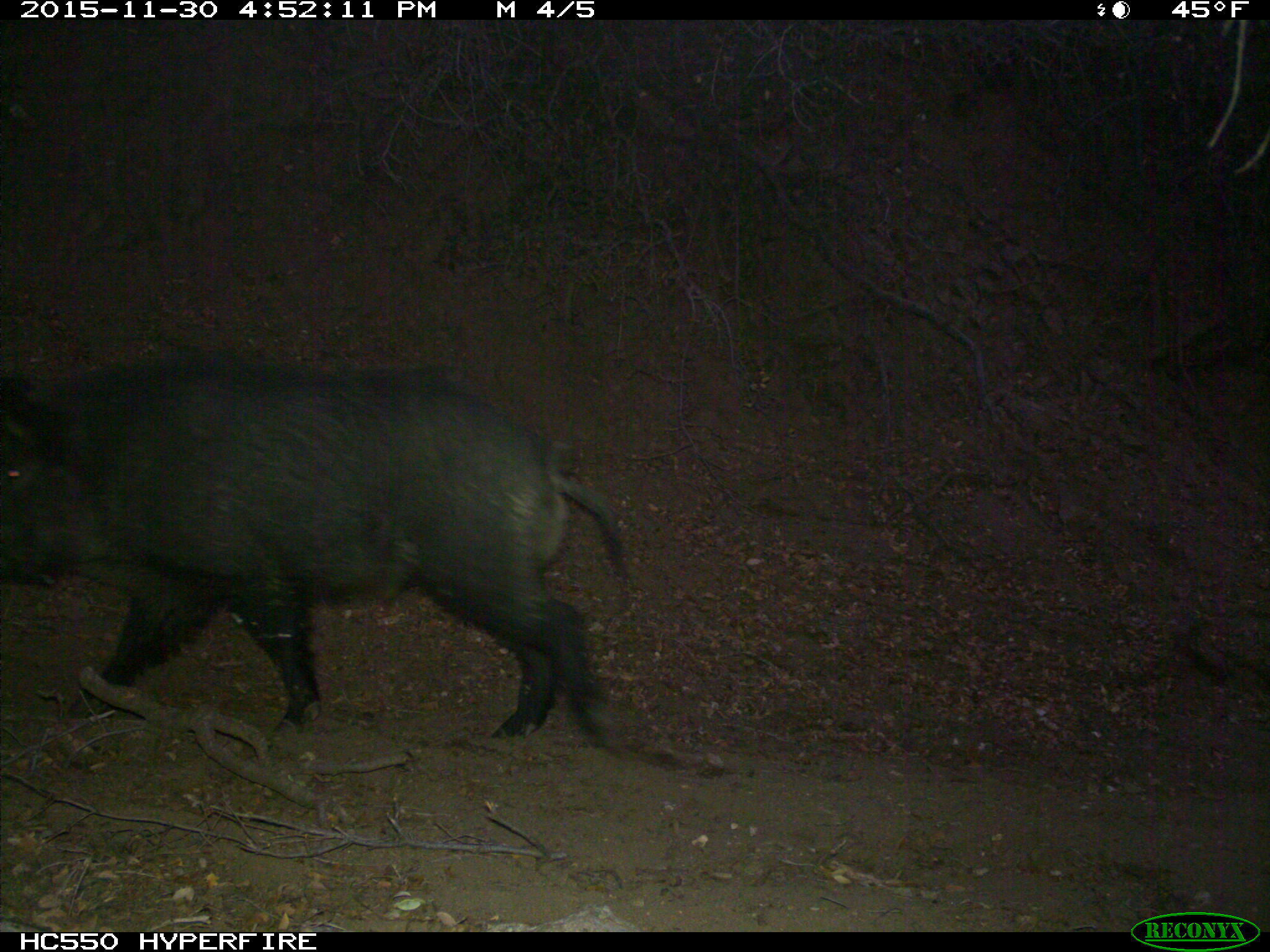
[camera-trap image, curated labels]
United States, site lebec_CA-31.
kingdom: Animalia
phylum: Chordata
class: Mammalia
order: Artiodactyla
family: Suidae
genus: Sus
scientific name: Sus scrofa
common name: wild boar